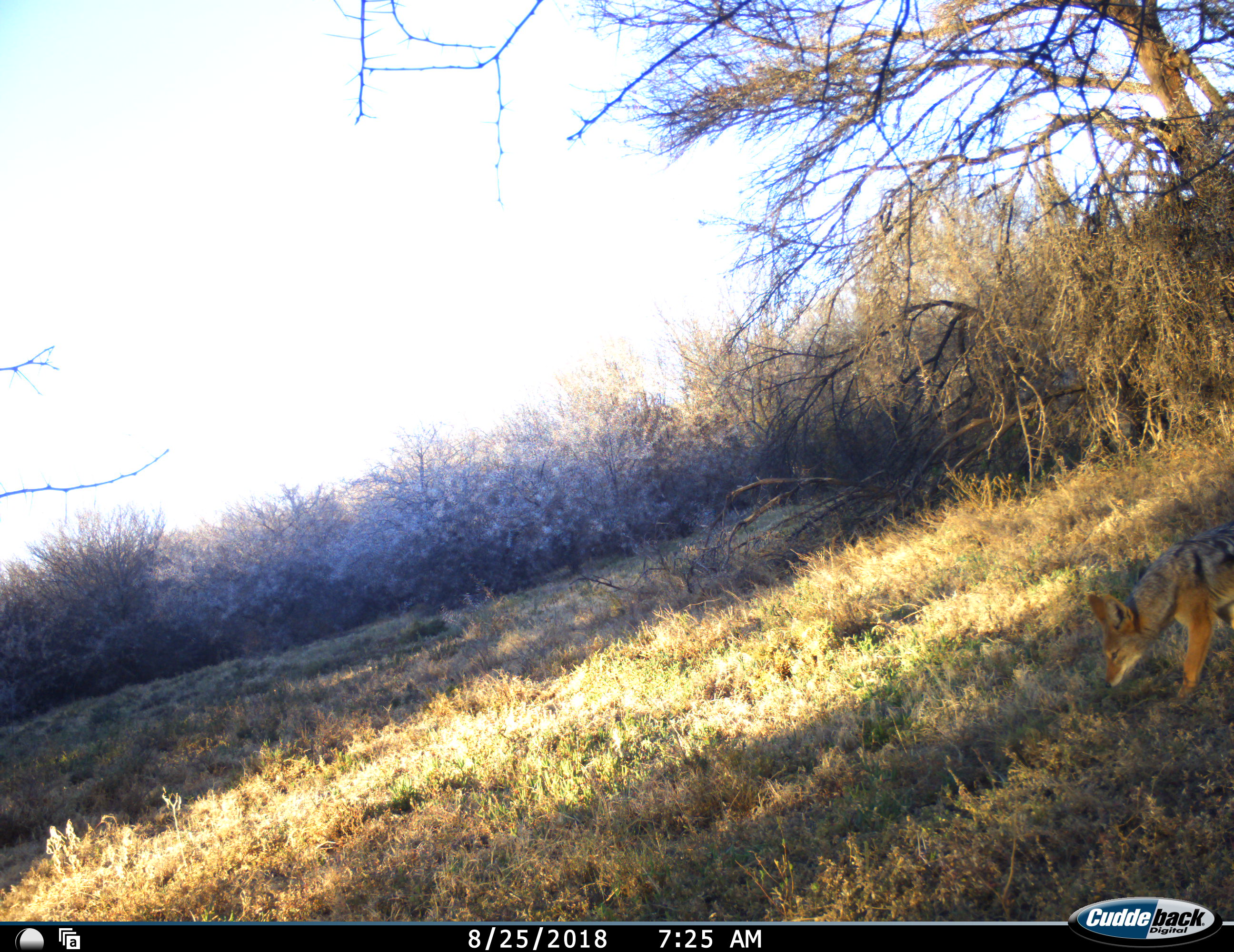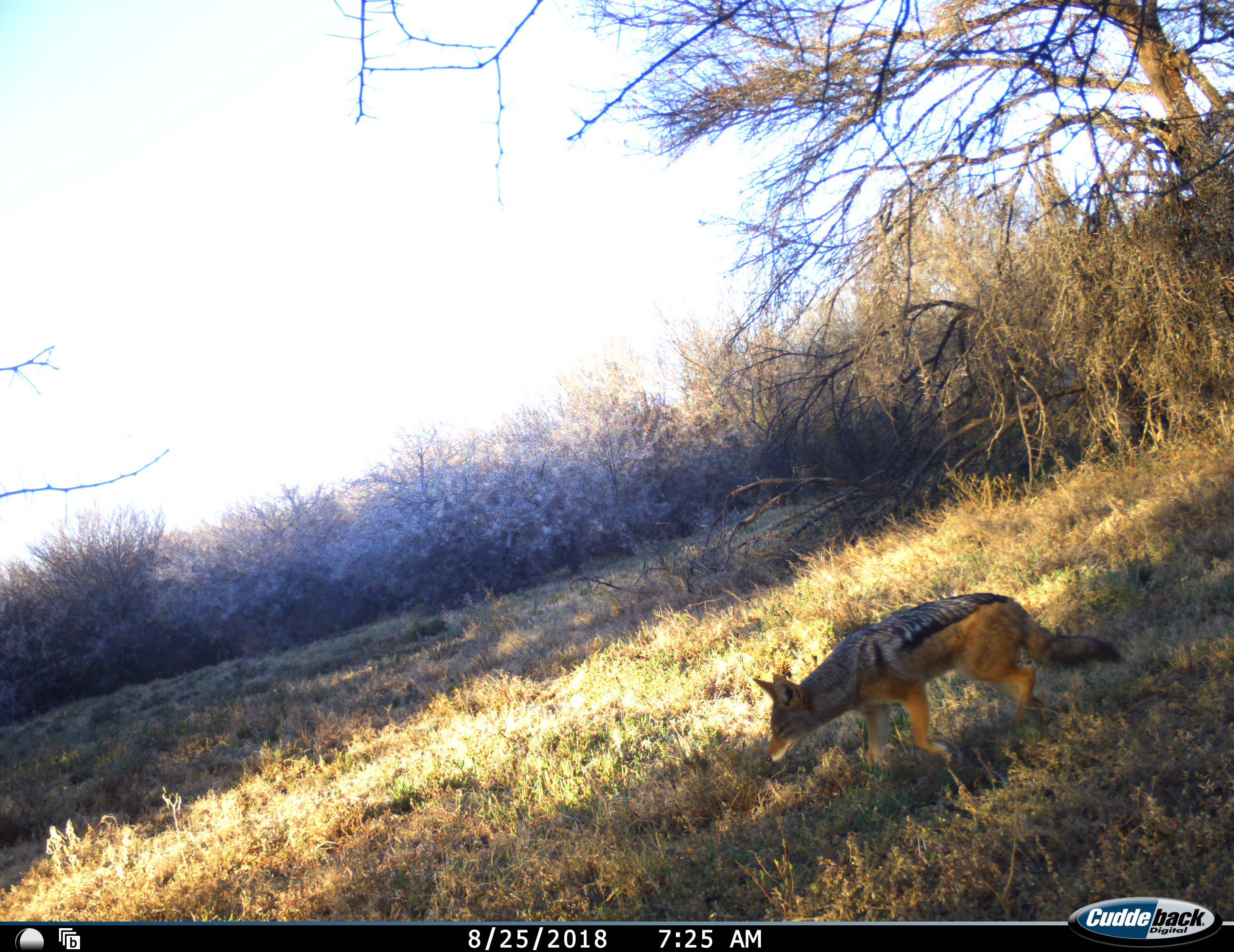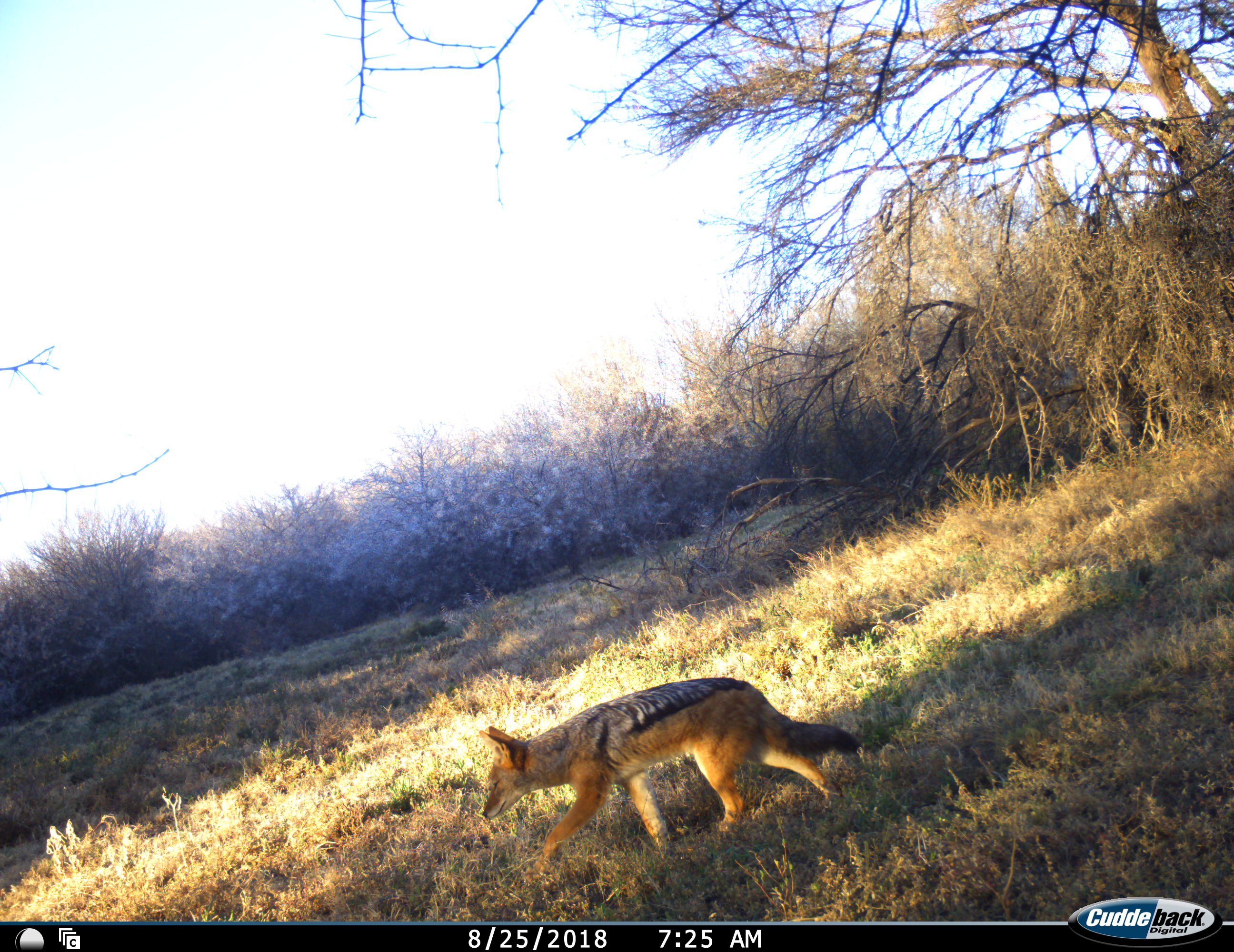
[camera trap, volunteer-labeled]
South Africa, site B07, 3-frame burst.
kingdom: Animalia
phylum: Chordata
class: Mammalia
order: Carnivora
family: Canidae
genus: Lupulella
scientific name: Lupulella mesomelas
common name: black-backed jackal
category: jackalblackbacked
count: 1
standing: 0%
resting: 0%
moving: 90%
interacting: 0%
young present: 0%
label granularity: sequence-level